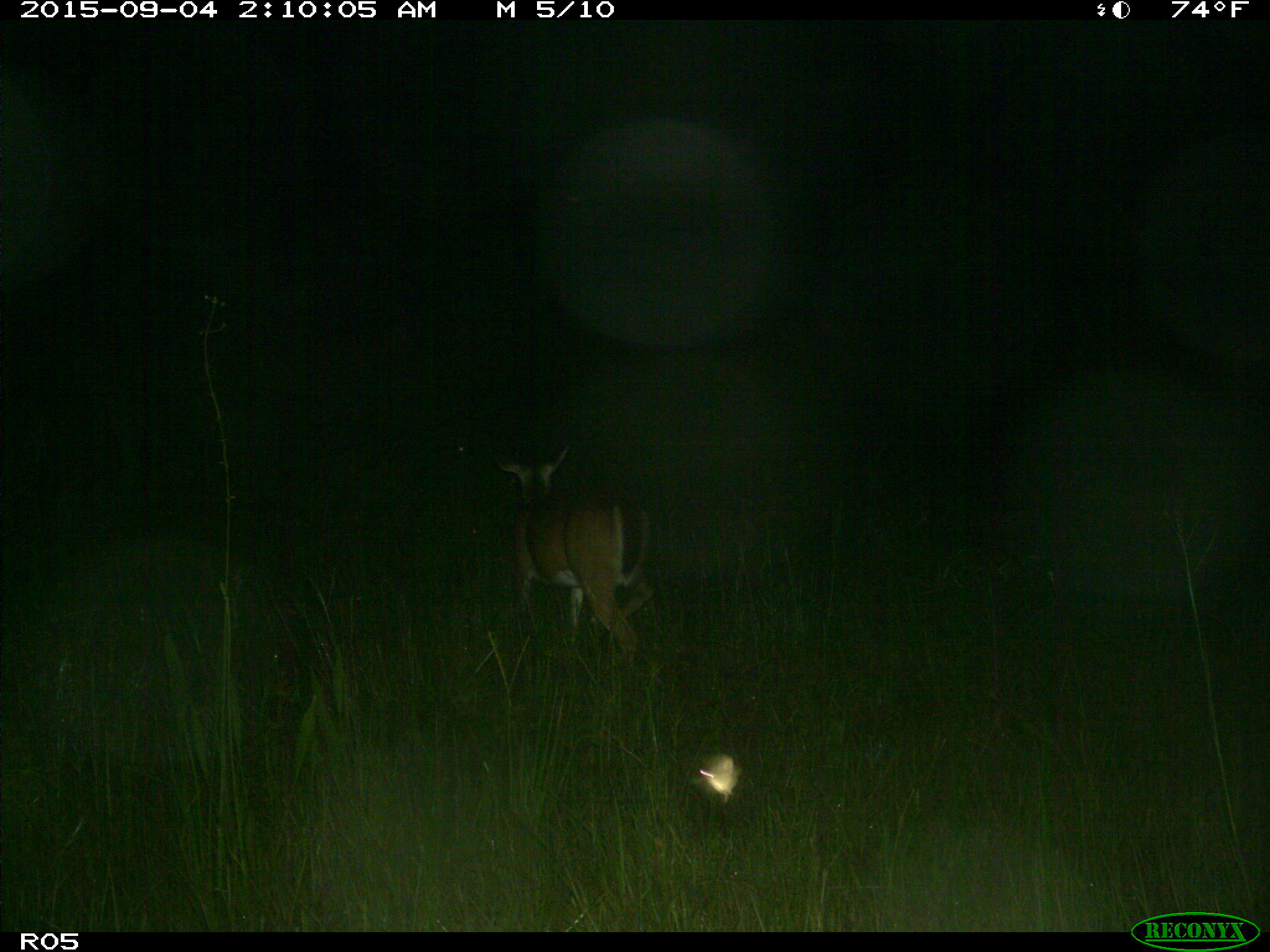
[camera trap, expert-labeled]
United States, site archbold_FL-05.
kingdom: Animalia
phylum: Chordata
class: Mammalia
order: Artiodactyla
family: Cervidae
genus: Odocoileus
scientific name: Odocoileus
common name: deer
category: unidentified deer